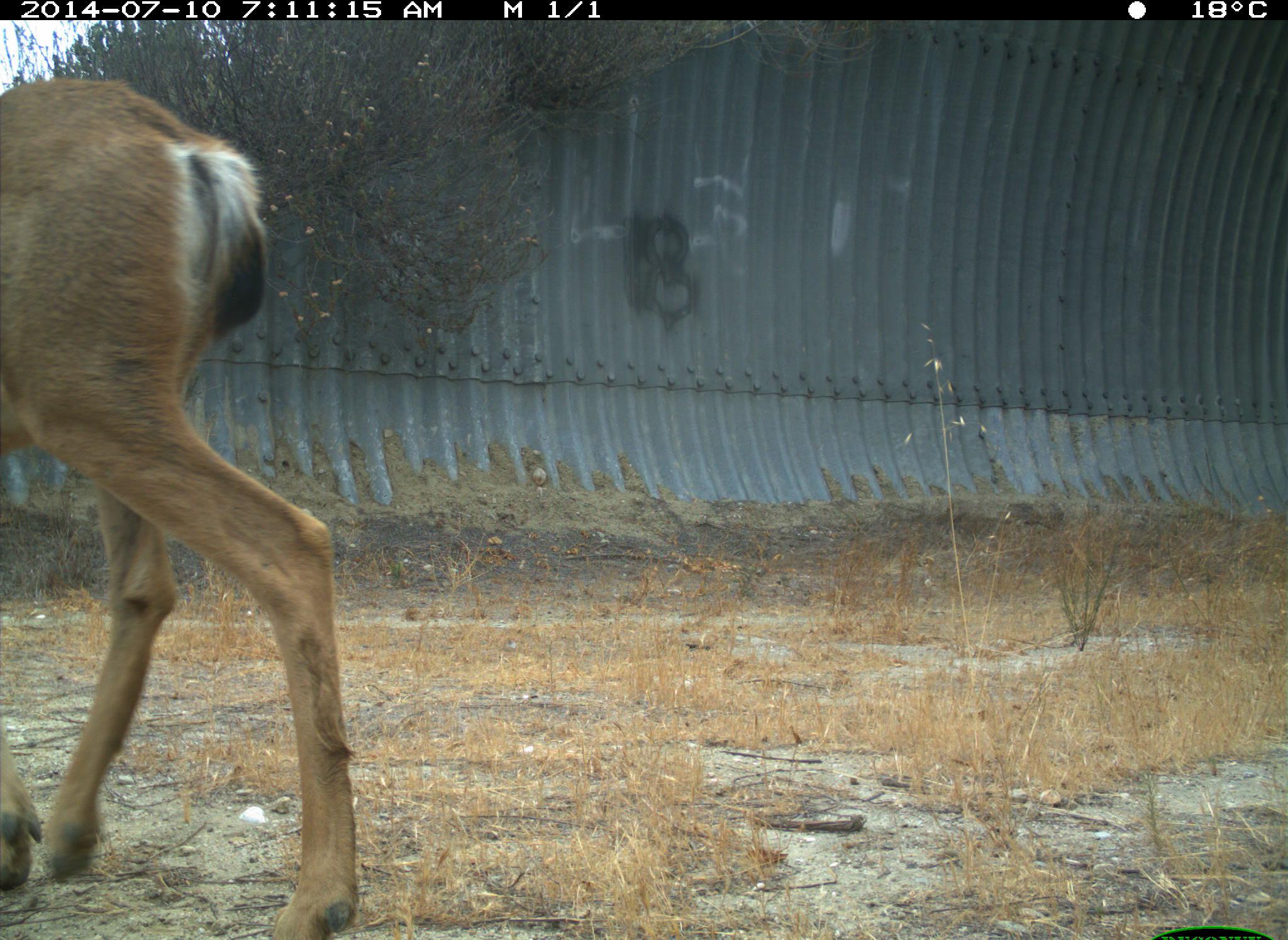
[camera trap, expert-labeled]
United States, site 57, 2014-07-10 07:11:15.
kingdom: Animalia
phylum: Chordata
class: Mammalia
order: Artiodactyla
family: Cervidae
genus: Odocoileus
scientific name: Odocoileus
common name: deer